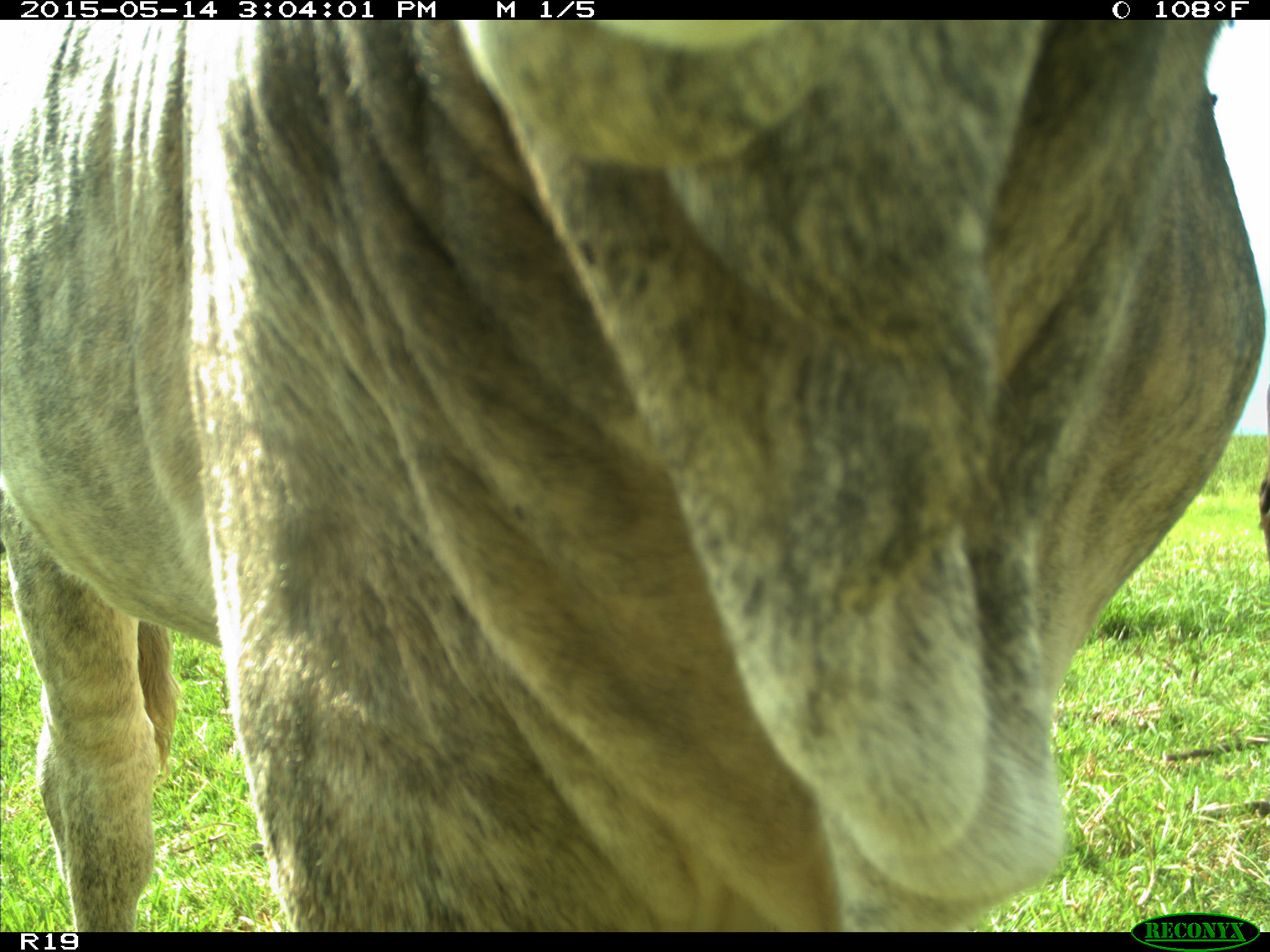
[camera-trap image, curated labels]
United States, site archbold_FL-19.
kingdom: Animalia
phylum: Chordata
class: Mammalia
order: Artiodactyla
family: Bovidae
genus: Bos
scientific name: Bos taurus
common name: domestic cow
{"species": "Bos taurus (domestic cow)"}